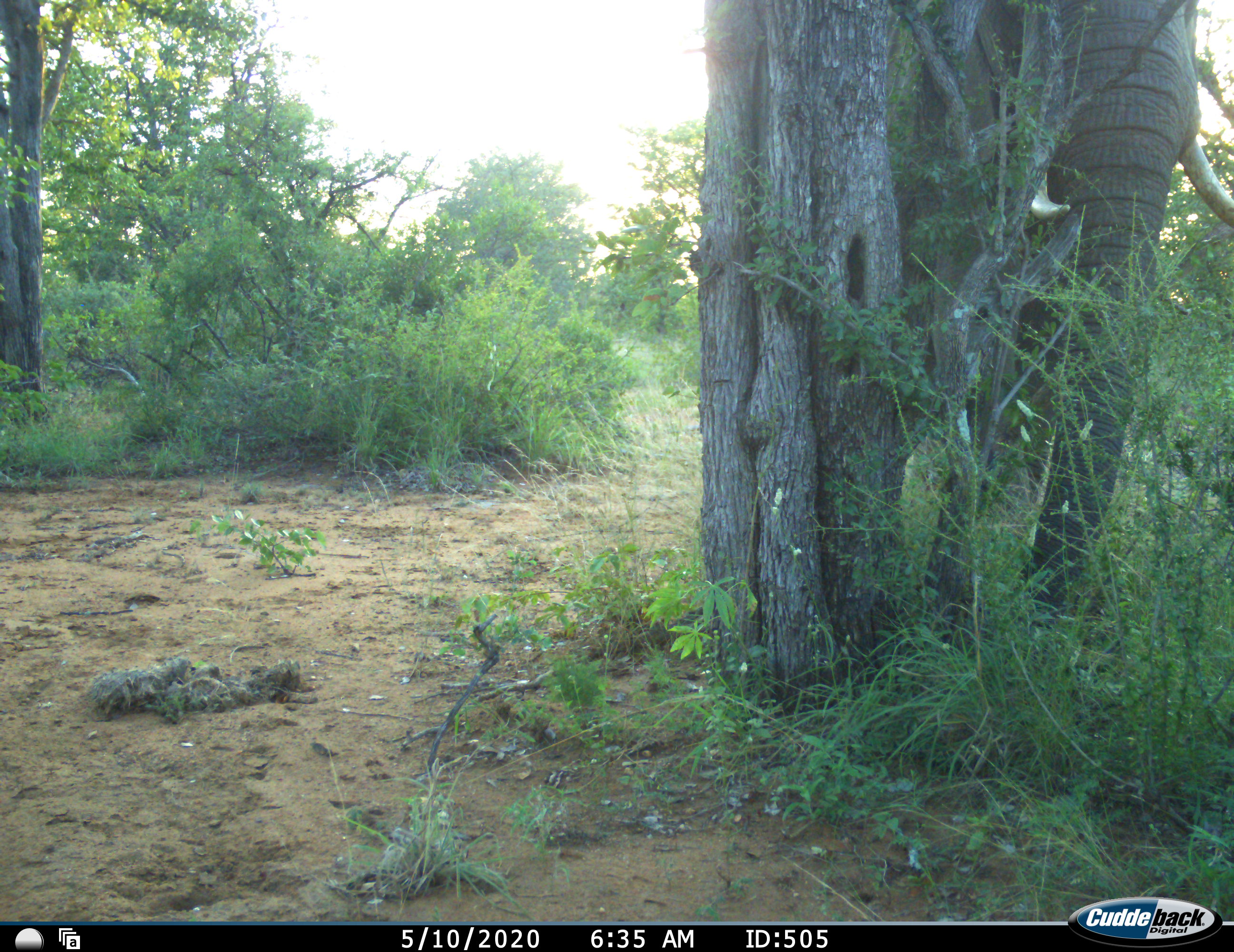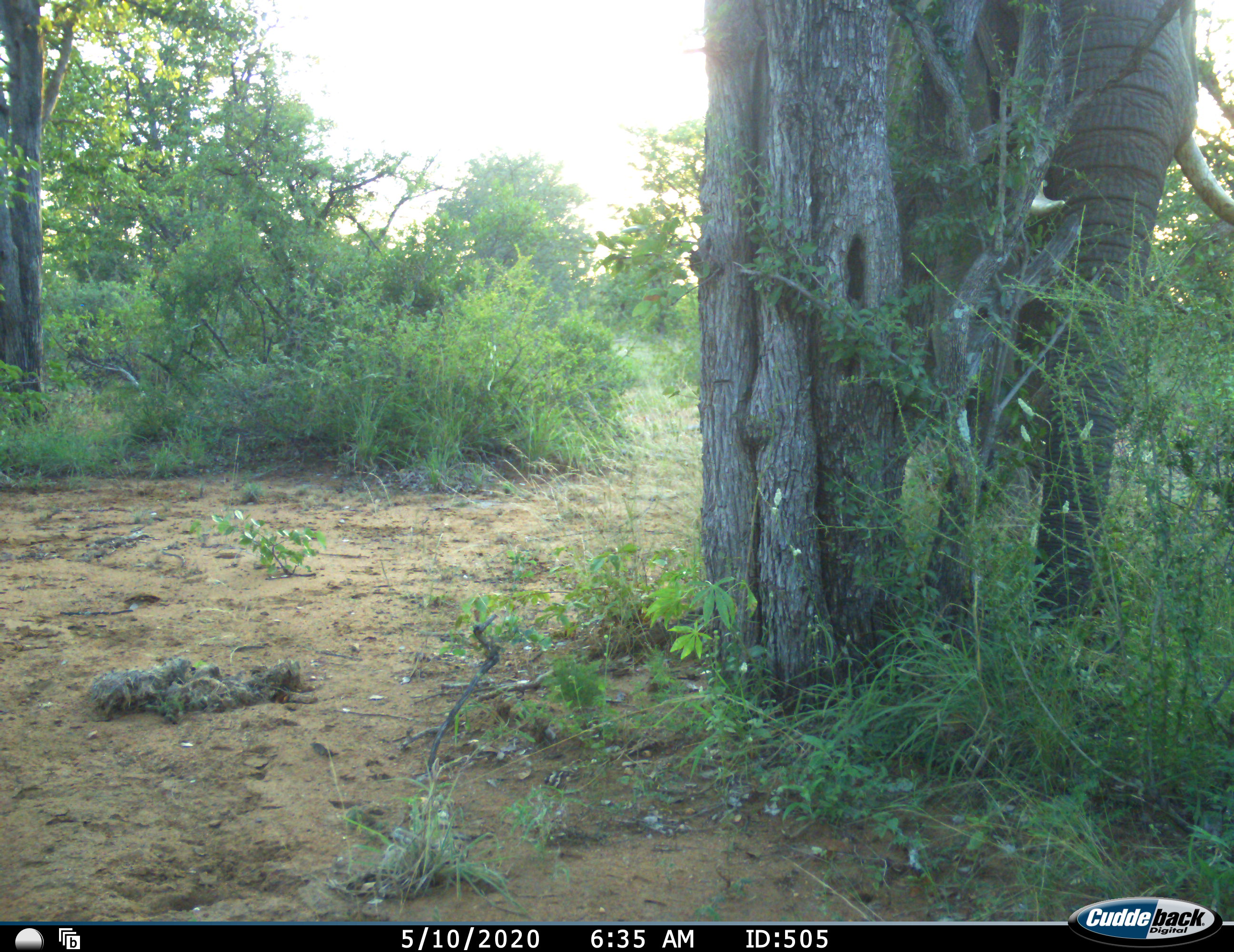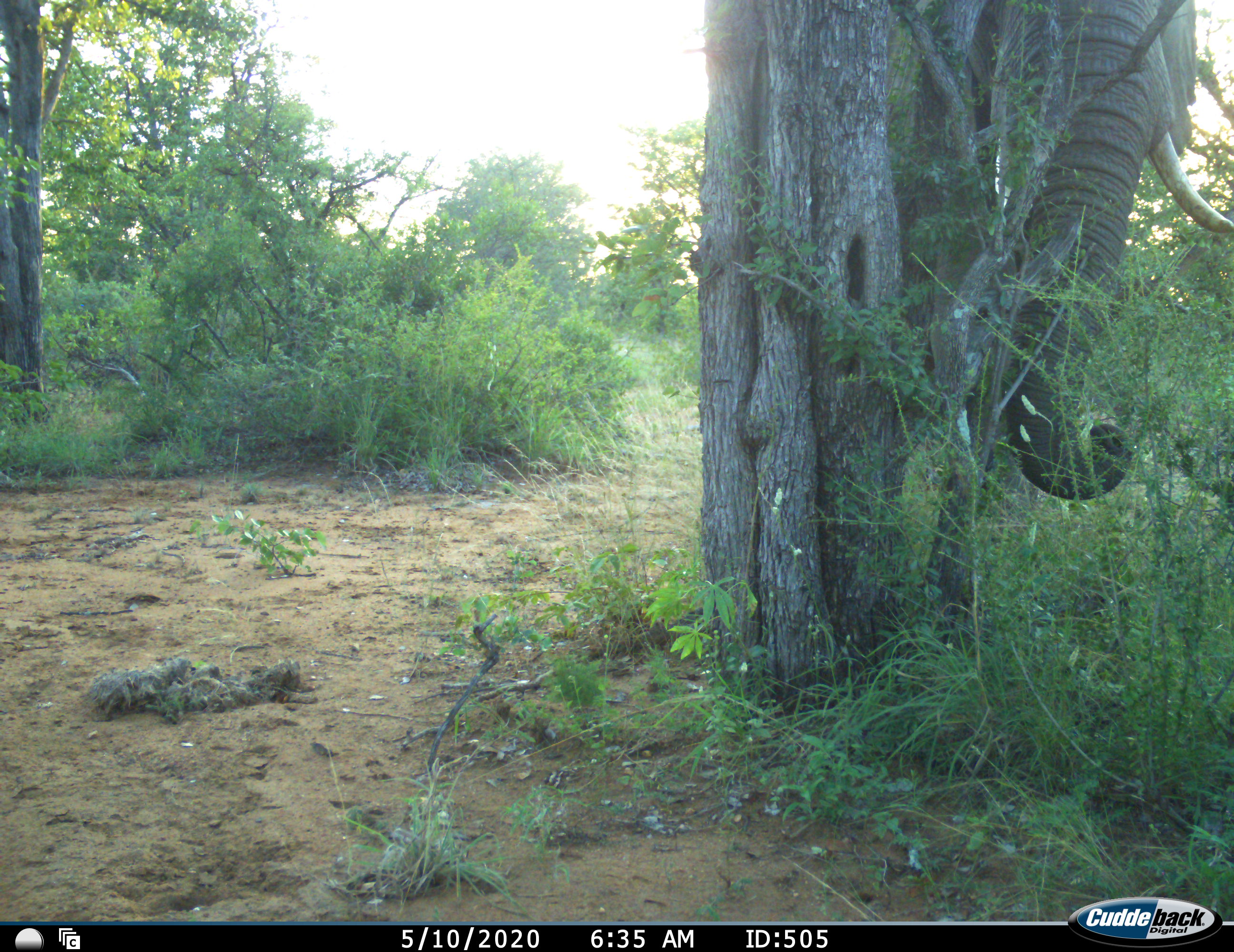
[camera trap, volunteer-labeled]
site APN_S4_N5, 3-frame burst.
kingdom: Animalia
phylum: Chordata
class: Mammalia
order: Proboscidea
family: Elephantidae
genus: Loxodonta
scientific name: Loxodonta africana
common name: african bush elephant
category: elephant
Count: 1.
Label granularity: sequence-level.